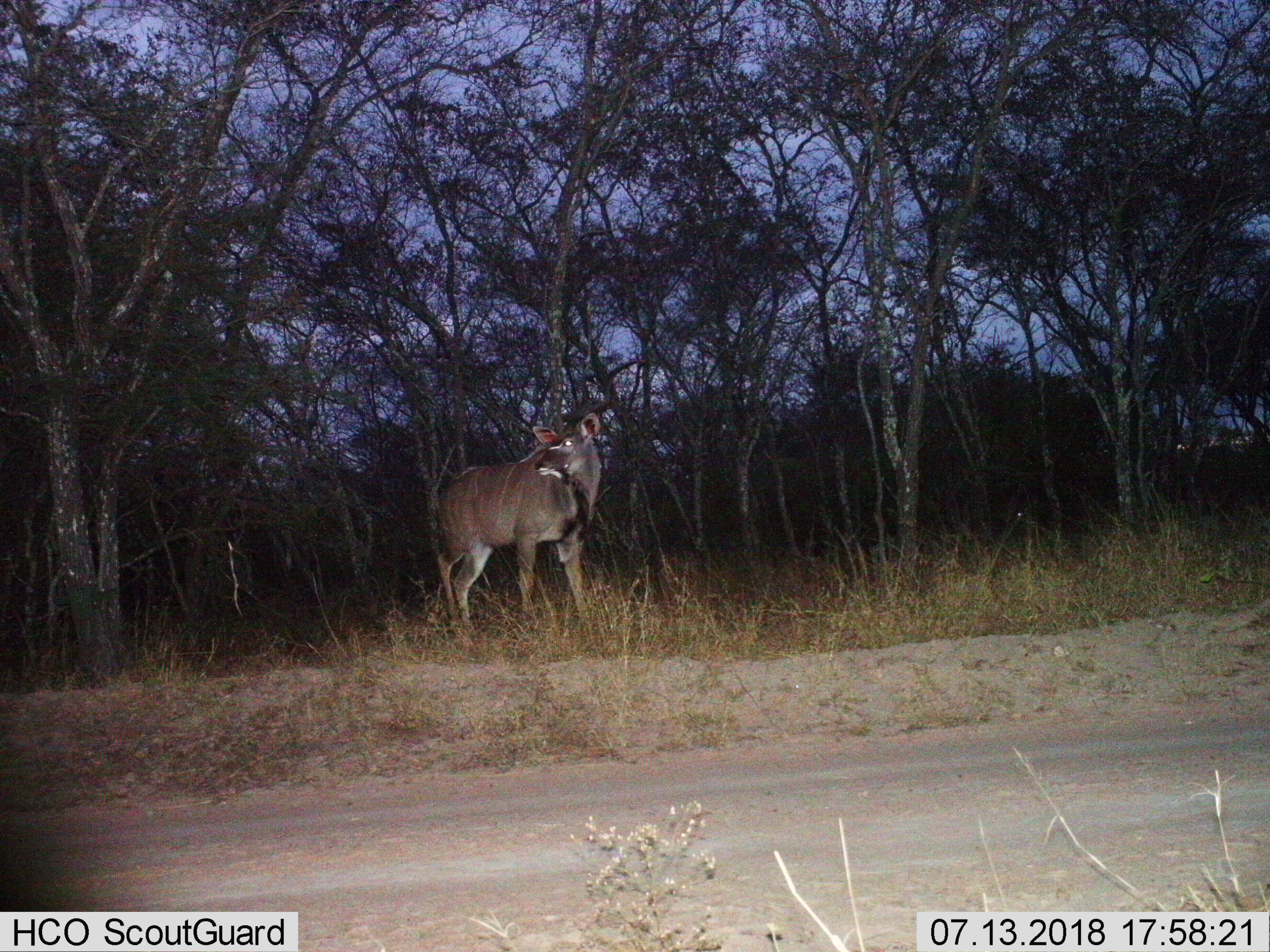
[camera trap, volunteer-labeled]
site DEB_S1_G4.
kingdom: Animalia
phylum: Chordata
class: Mammalia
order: Artiodactyla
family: Bovidae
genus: Tragelaphus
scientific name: Tragelaphus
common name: kudu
Kudu (Tragelaphus), count 1. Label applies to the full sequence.